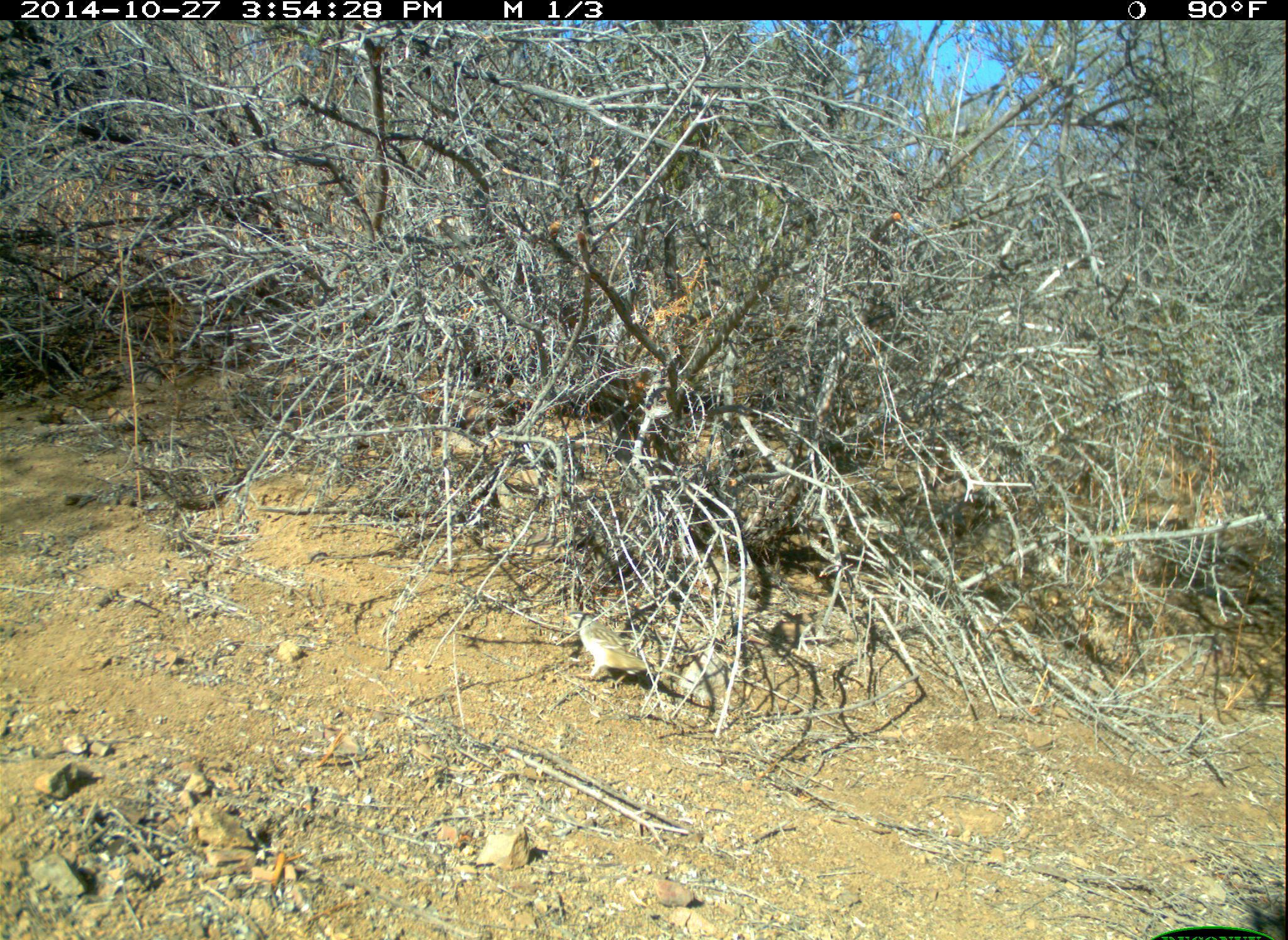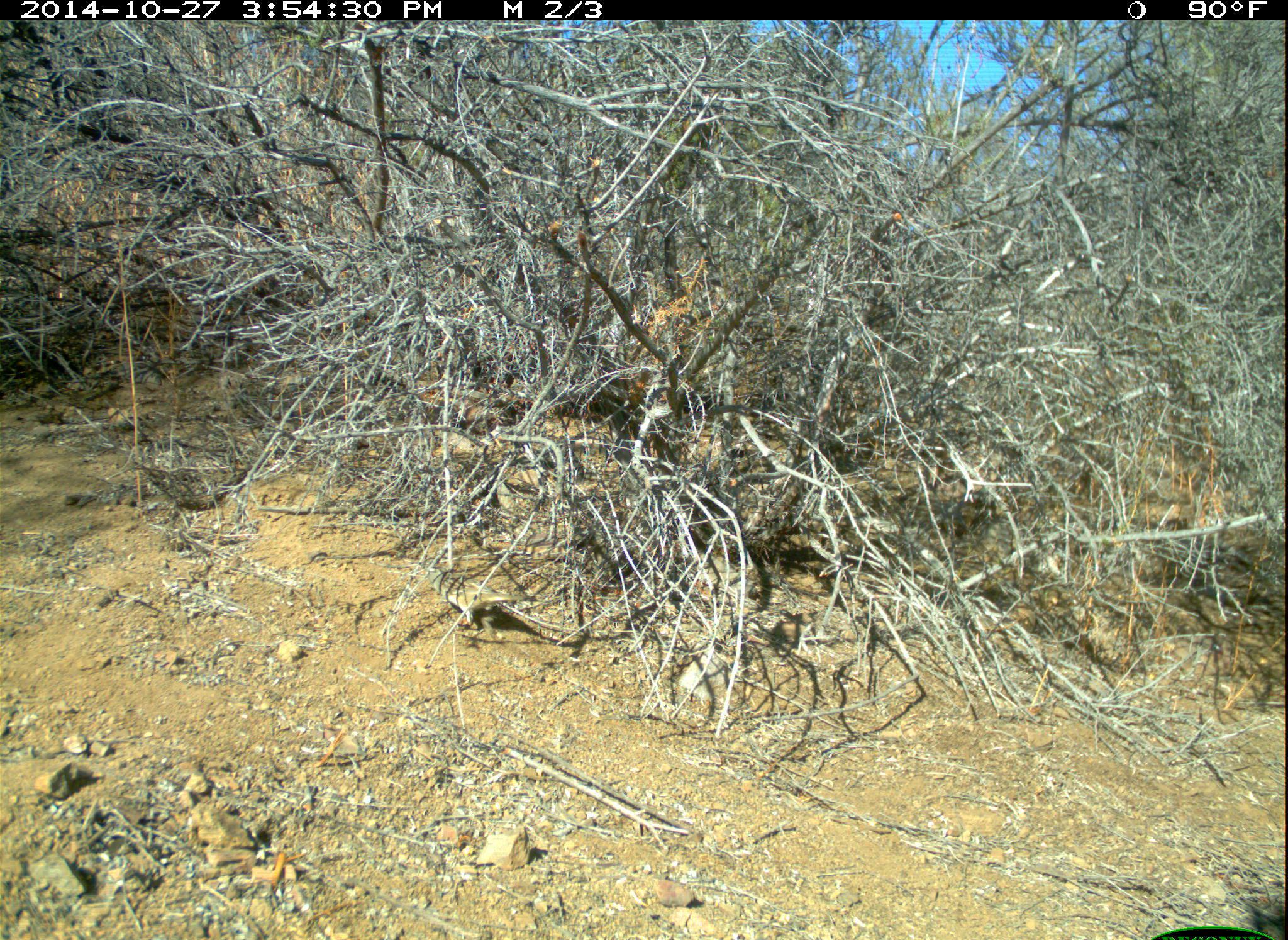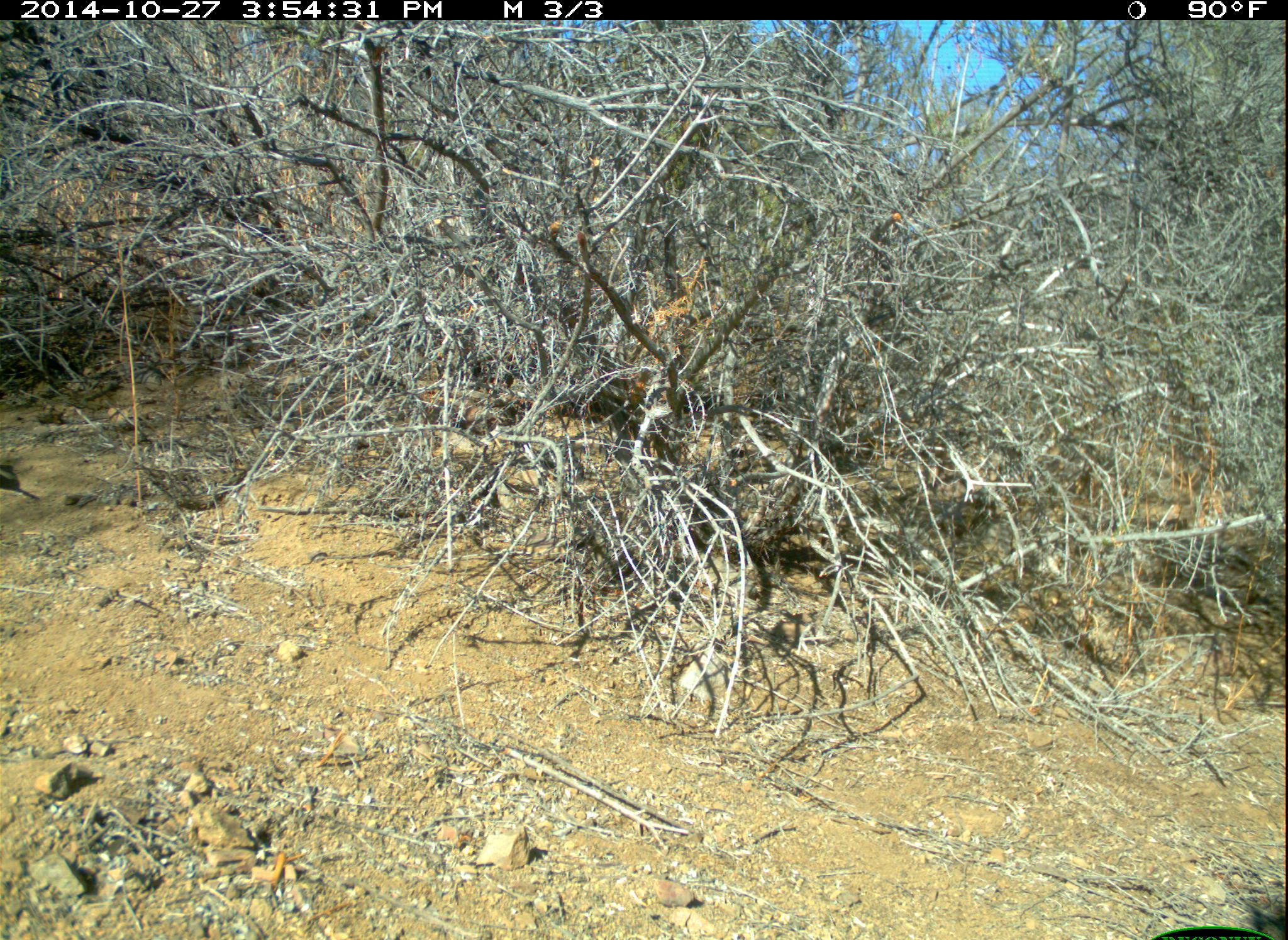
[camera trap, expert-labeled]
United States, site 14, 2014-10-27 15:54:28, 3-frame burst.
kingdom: Animalia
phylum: Chordata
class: Aves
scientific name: Aves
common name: bird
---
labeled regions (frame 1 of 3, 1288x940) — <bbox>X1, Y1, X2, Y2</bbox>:
bird: <bbox>563, 610, 698, 690</bbox>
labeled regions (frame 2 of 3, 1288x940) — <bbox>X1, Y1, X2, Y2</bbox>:
bird: <bbox>416, 561, 542, 628</bbox>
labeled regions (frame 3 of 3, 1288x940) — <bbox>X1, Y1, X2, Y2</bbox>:
bird: <bbox>1, 461, 19, 487</bbox>